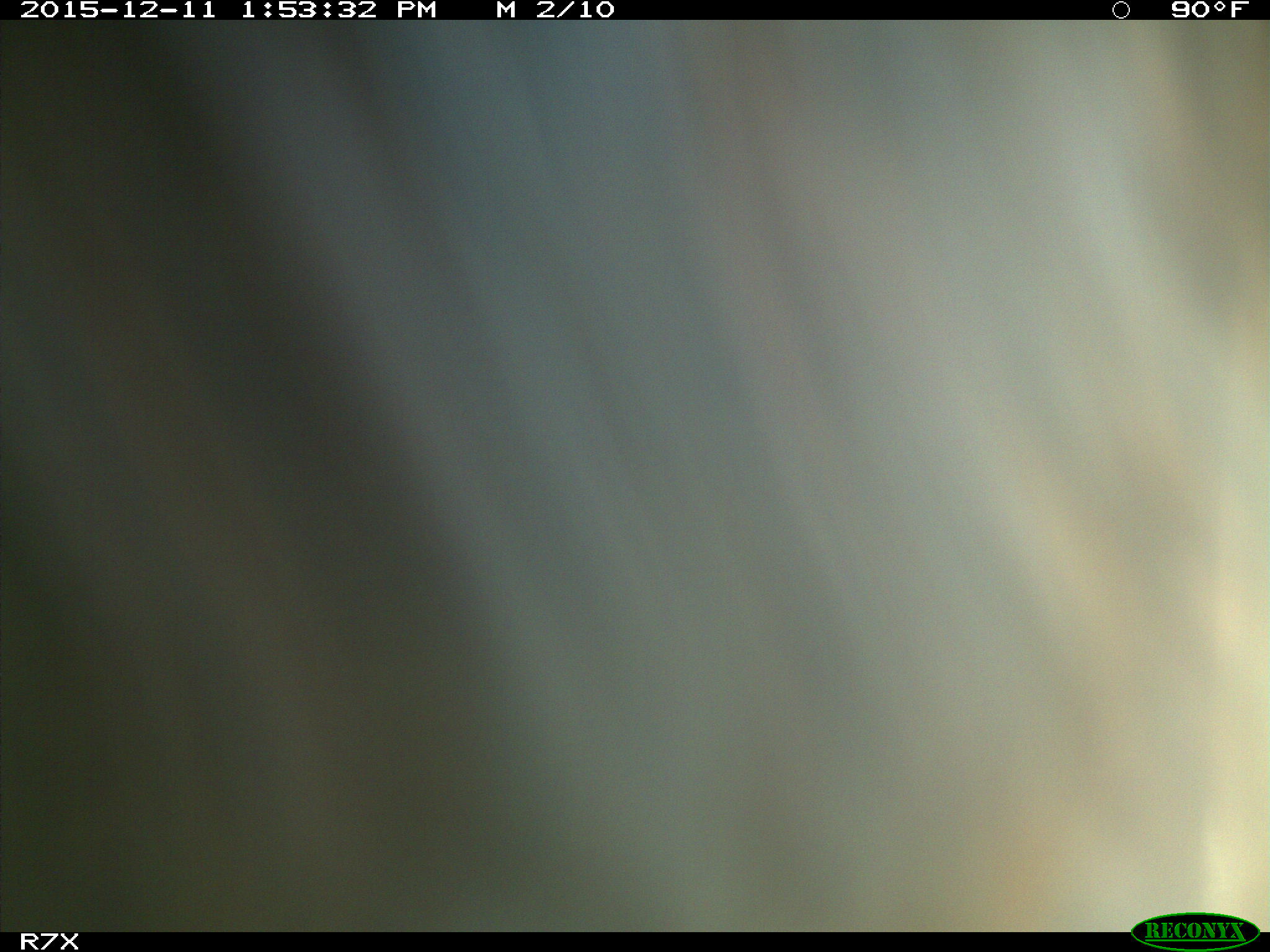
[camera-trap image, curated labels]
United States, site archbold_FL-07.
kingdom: Animalia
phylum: Chordata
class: Mammalia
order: Artiodactyla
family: Bovidae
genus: Bos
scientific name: Bos taurus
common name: domestic cow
Bos taurus (domestic cow).